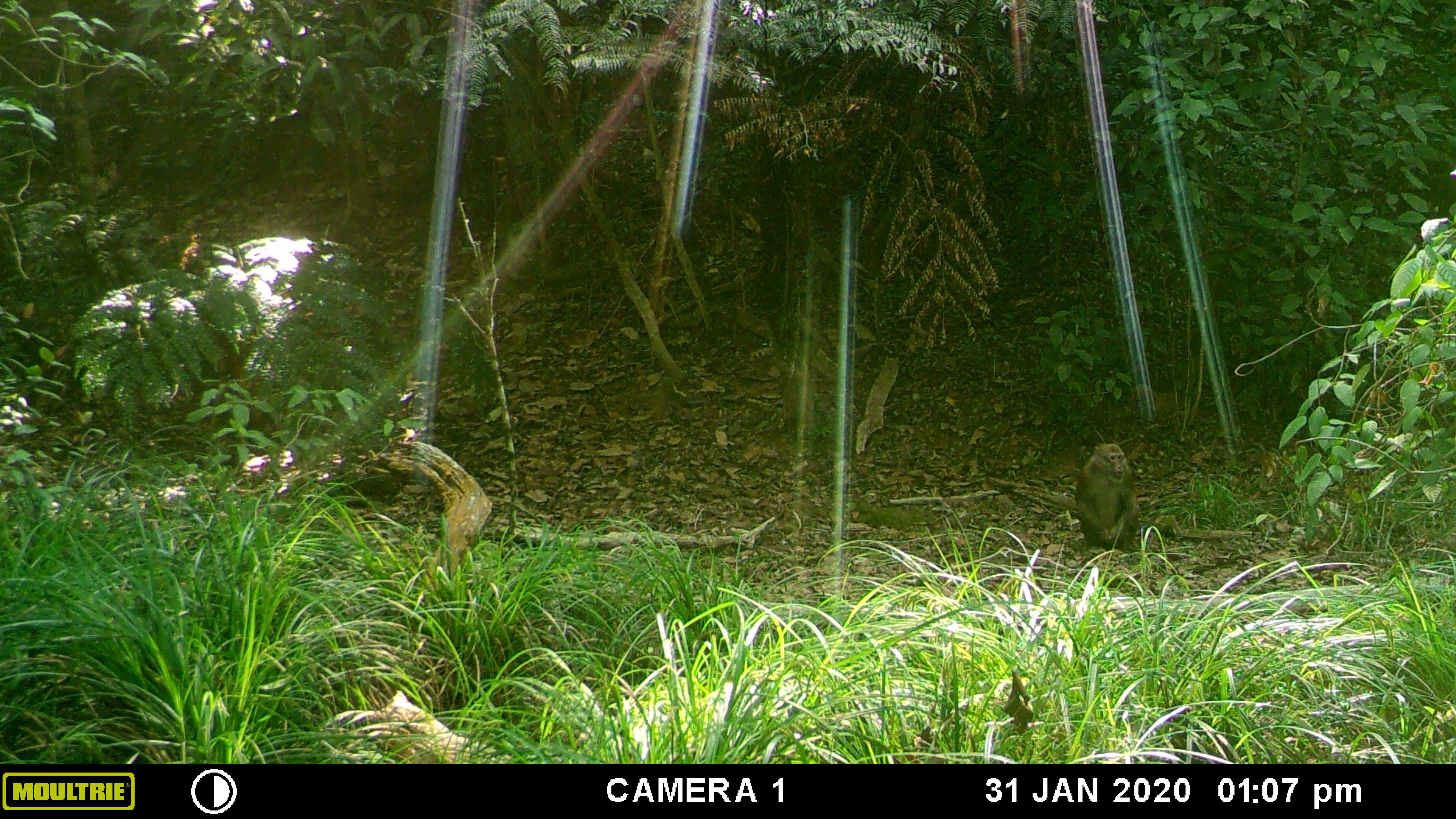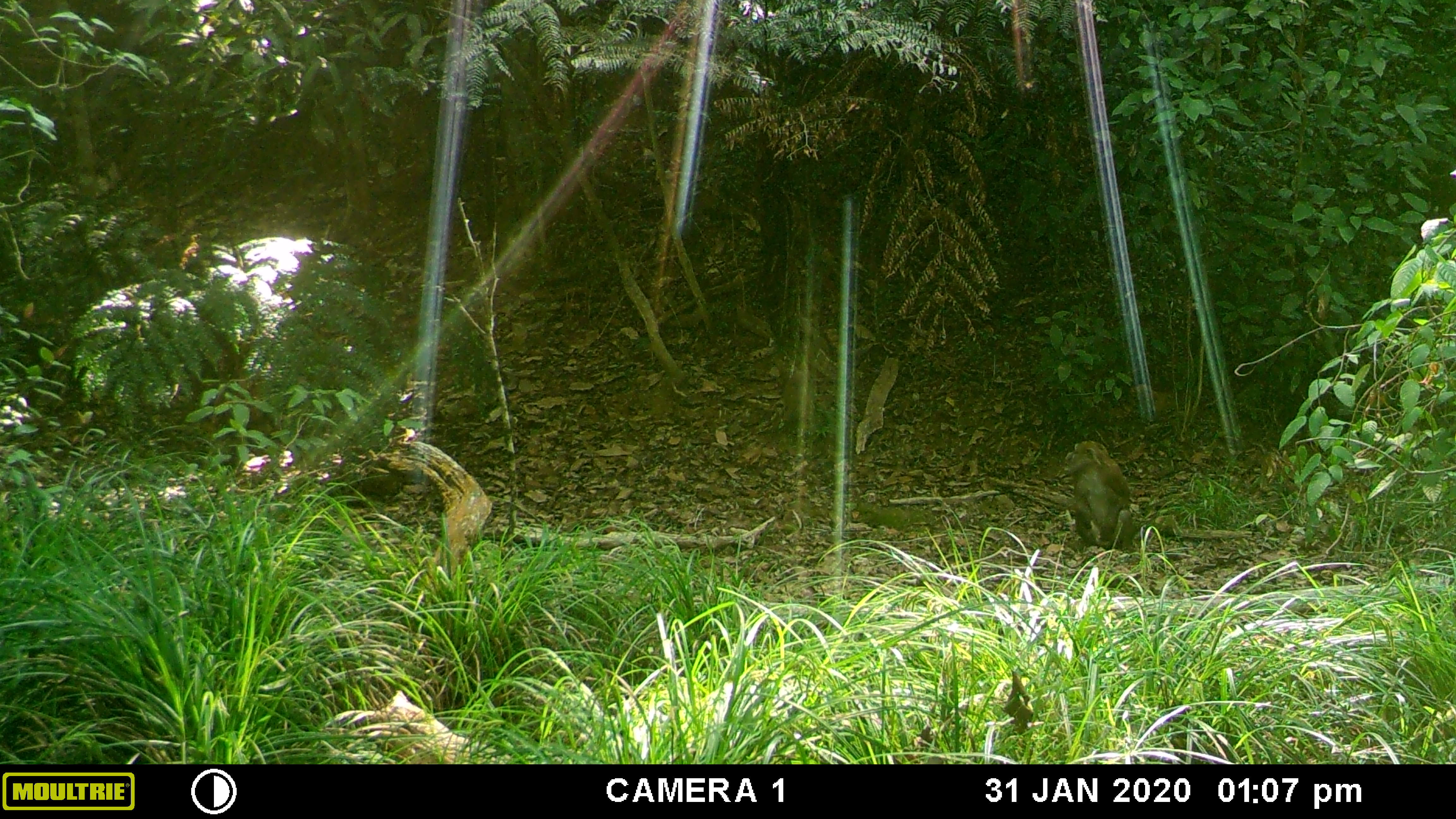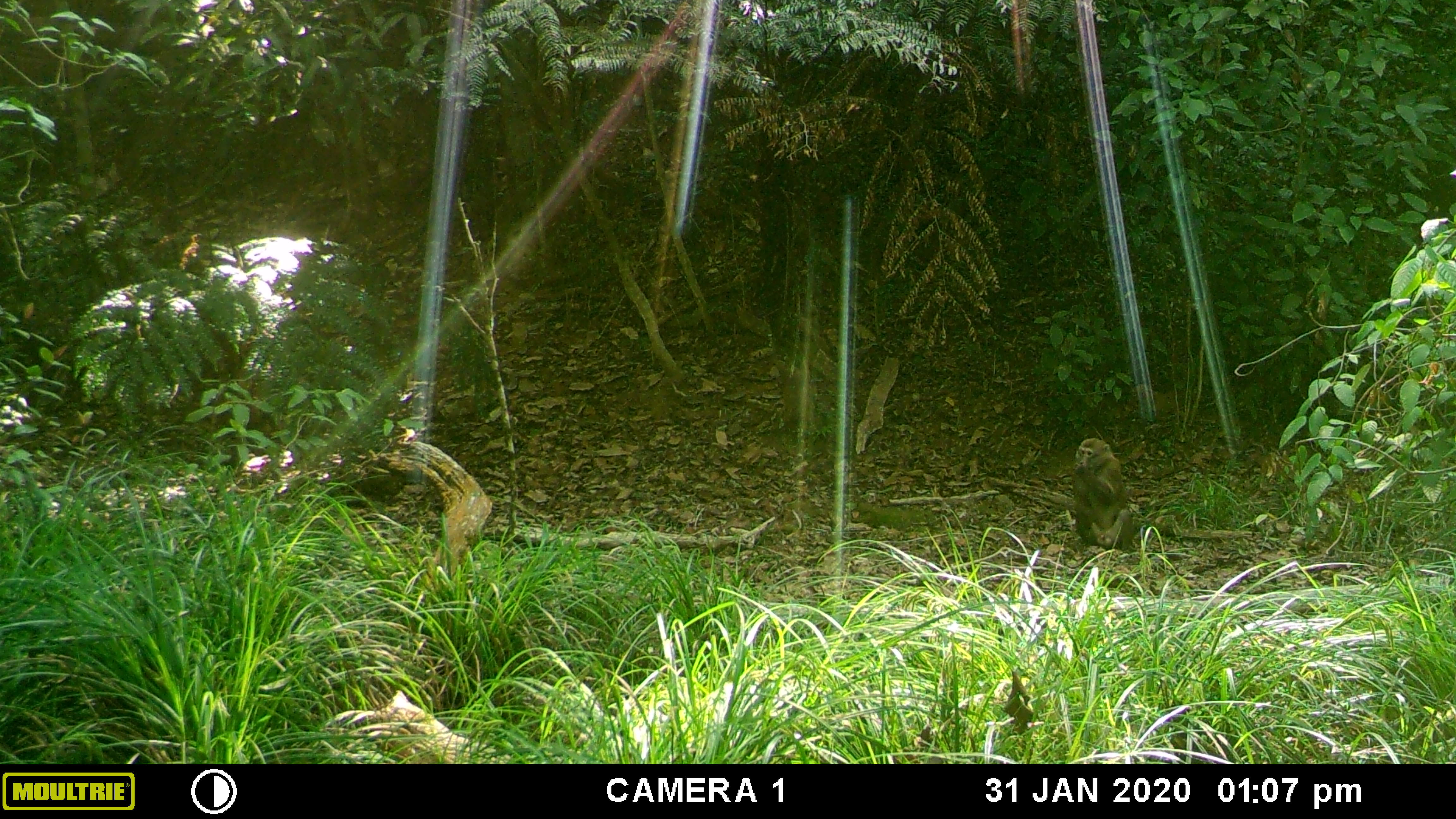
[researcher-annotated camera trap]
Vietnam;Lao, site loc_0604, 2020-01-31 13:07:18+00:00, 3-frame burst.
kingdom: Animalia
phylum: Chordata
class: Mammalia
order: Primates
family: Cercopithecidae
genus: Macaca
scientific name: Macaca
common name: macaques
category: assam or rhesus macaque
Assam or rhesus macaque (macaques) (Macaca). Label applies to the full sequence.